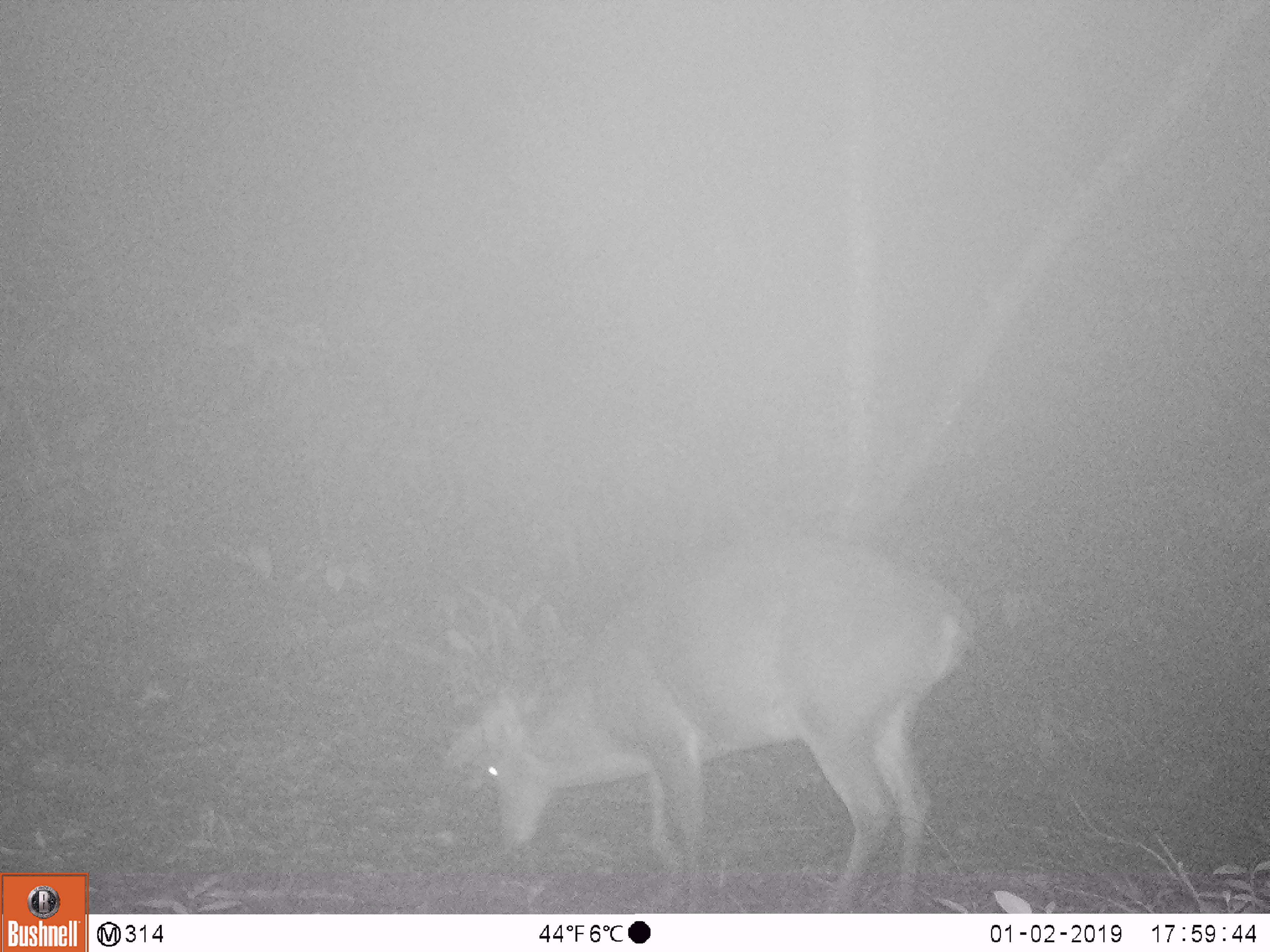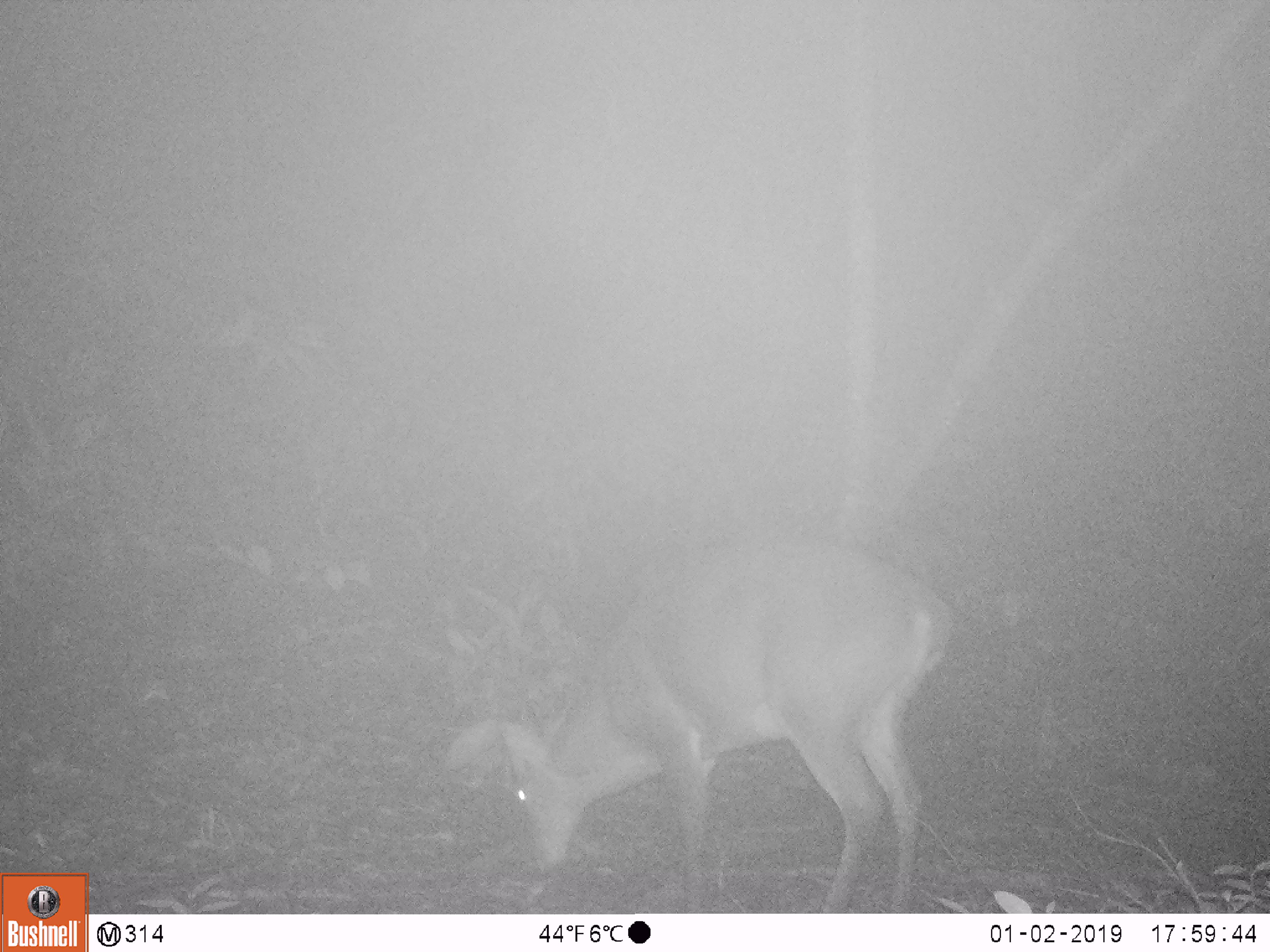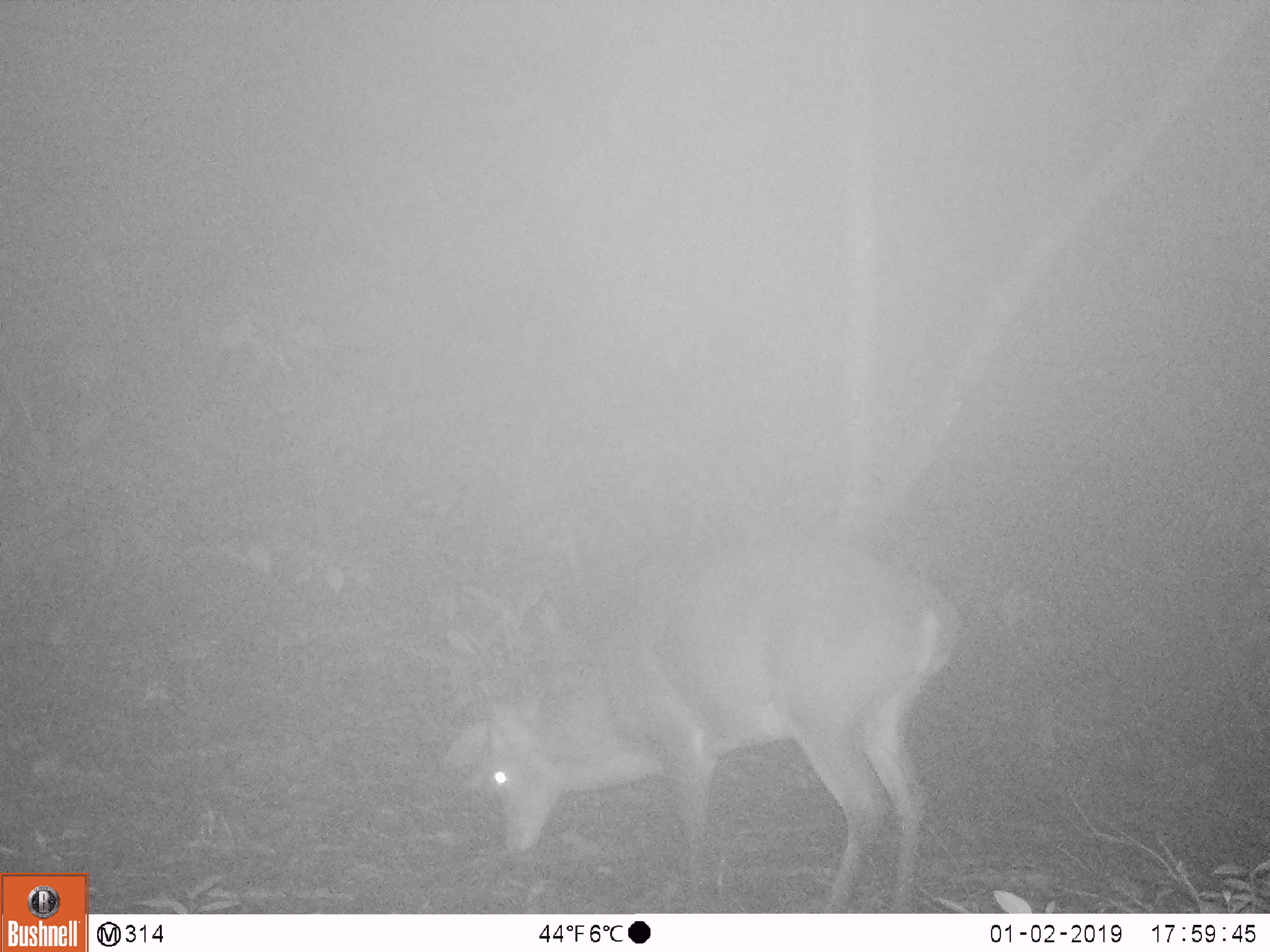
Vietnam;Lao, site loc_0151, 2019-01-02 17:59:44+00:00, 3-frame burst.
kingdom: Animalia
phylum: Chordata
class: Mammalia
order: Artiodactyla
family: Cervidae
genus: Muntiacus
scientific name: Muntiacus vuquangensis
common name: large-antlered muntjac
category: large antlered muntjac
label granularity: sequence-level